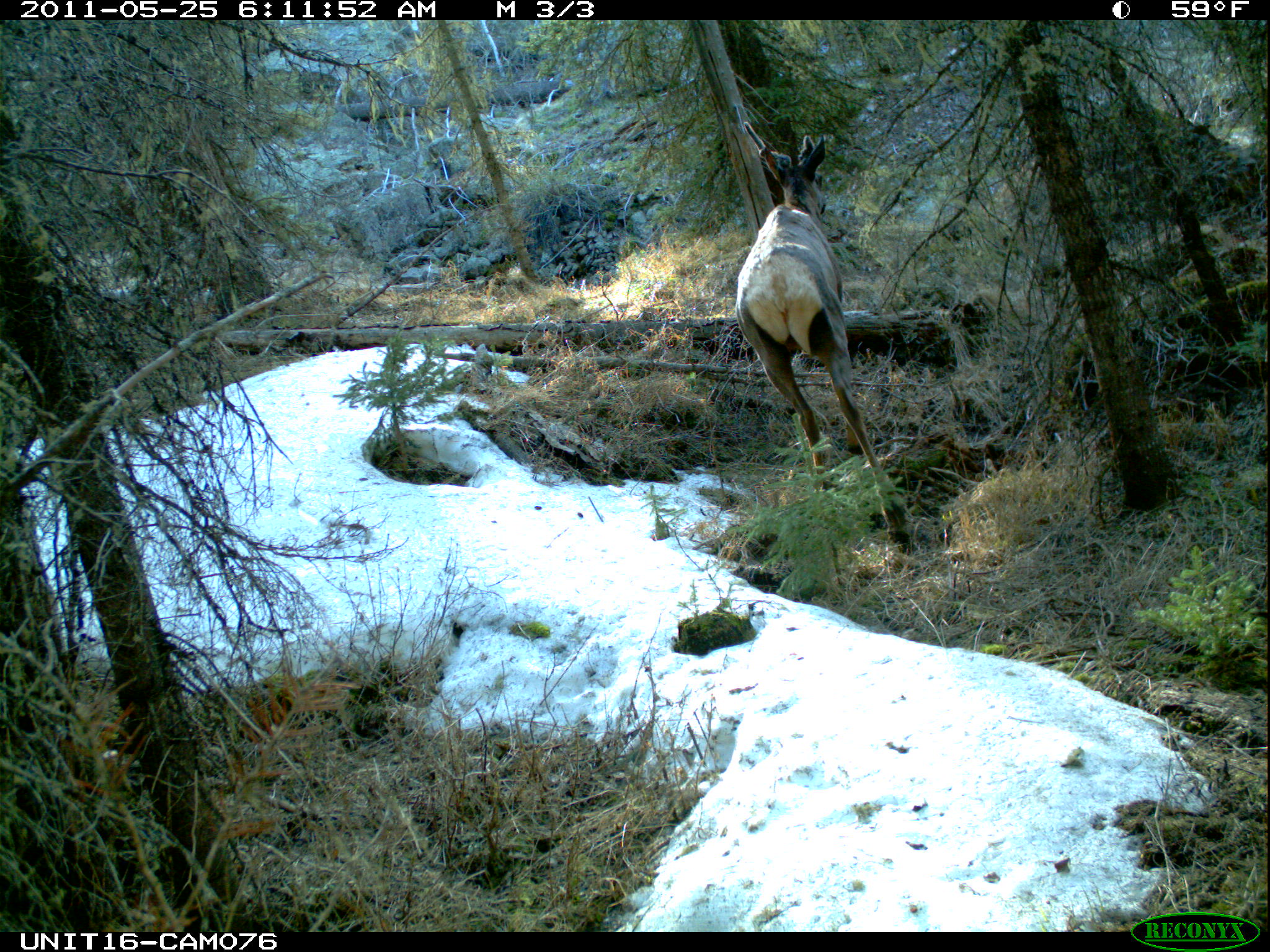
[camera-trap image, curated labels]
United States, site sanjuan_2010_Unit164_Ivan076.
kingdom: Animalia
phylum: Chordata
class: Mammalia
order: Artiodactyla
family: Cervidae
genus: Cervus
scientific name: Cervus elaphus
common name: red deer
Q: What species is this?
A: Cervus elaphus (red deer).